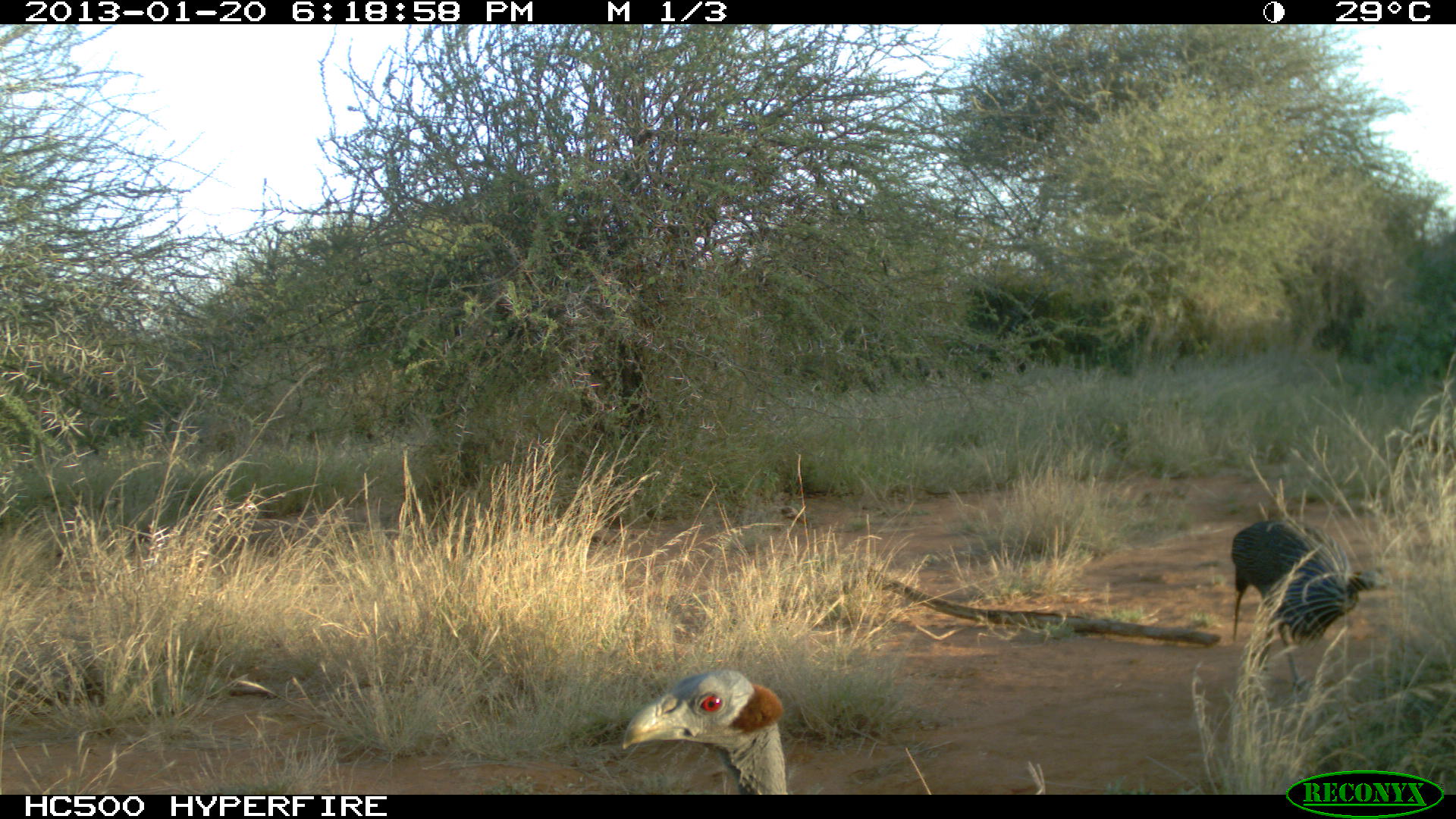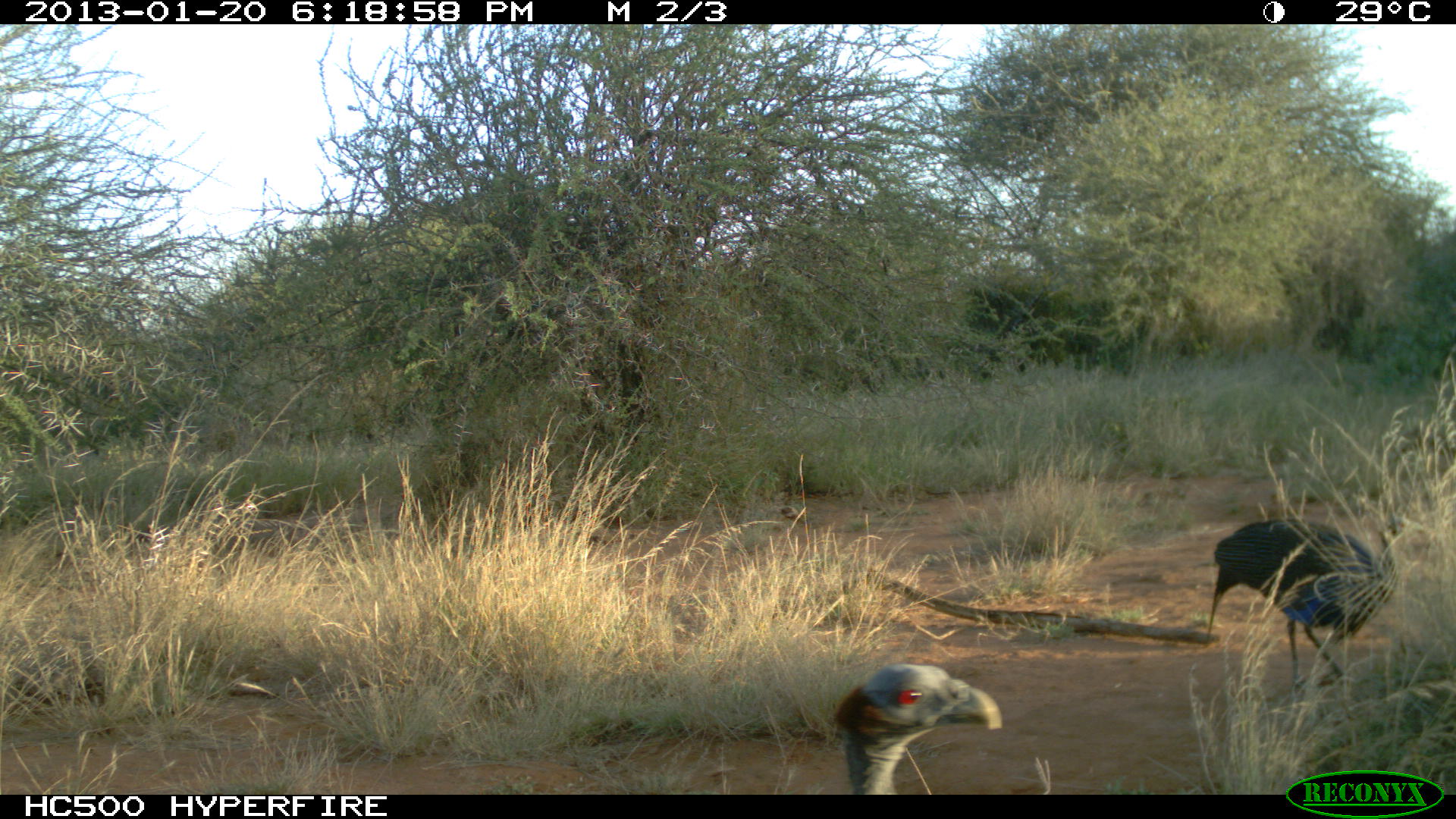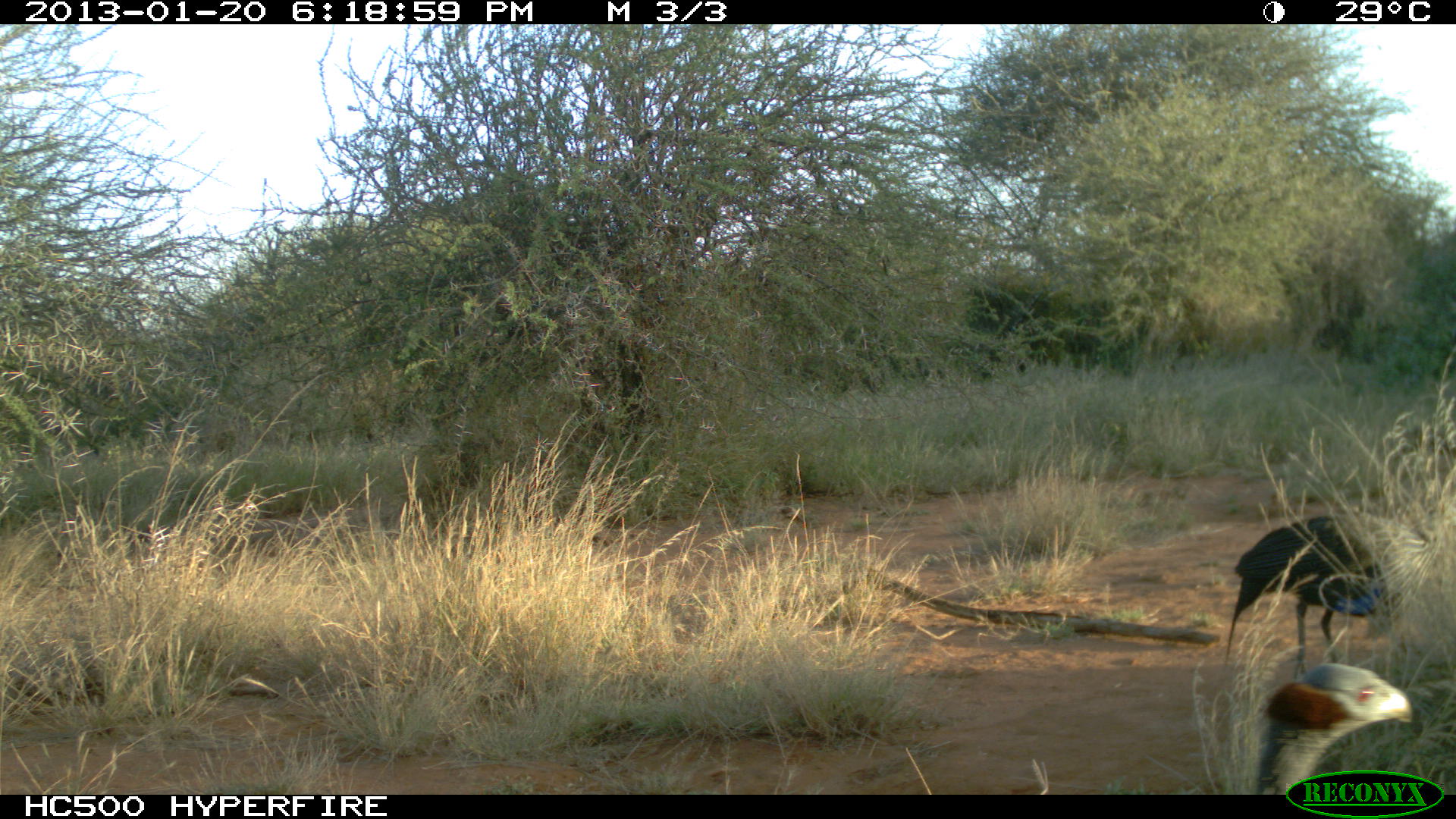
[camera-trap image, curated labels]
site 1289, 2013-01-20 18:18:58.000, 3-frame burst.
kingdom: Animalia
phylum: Chordata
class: Aves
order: Galliformes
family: Numididae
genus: Acryllium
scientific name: Acryllium vulturinum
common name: vulturine guineafowl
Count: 2.